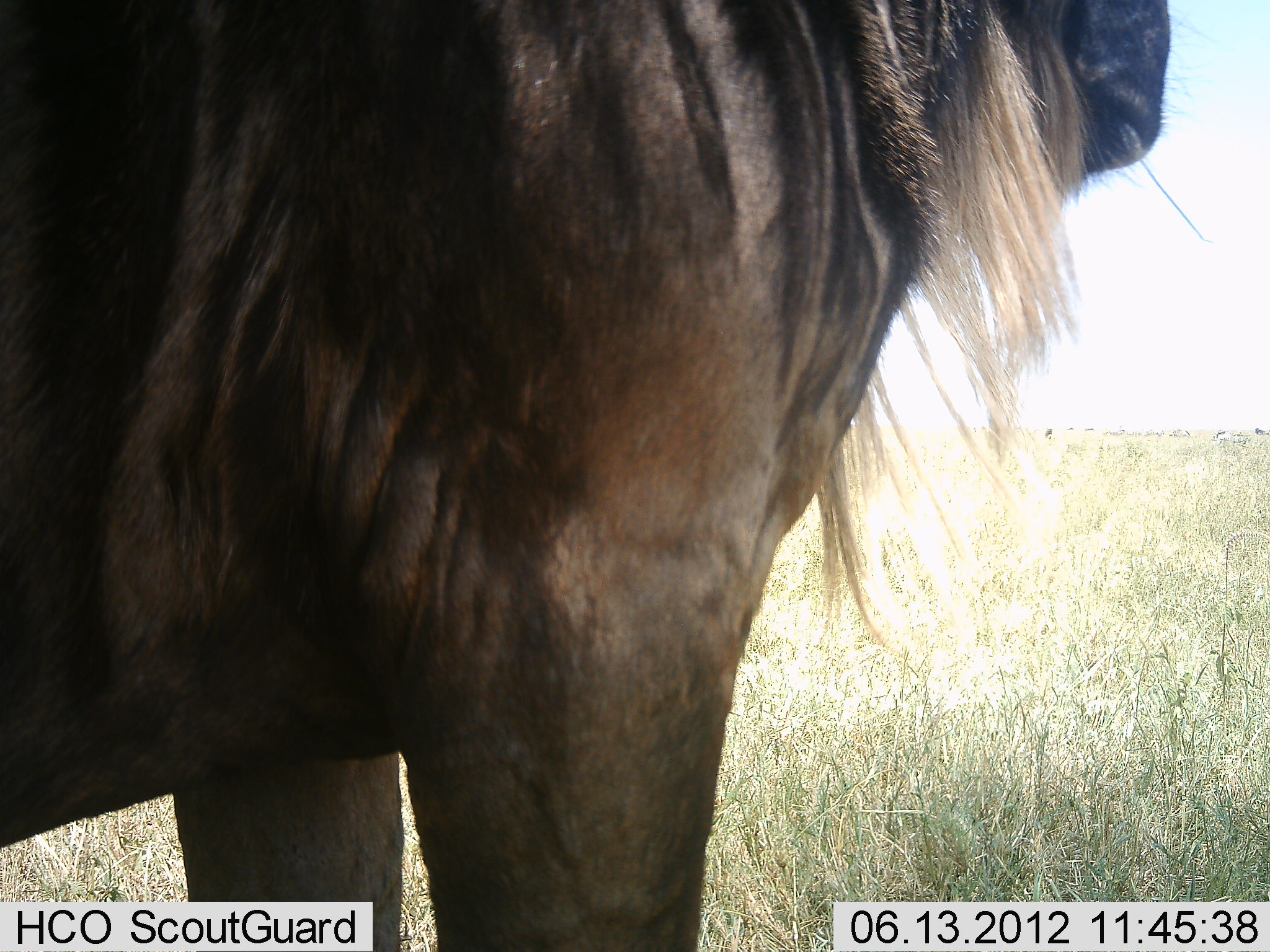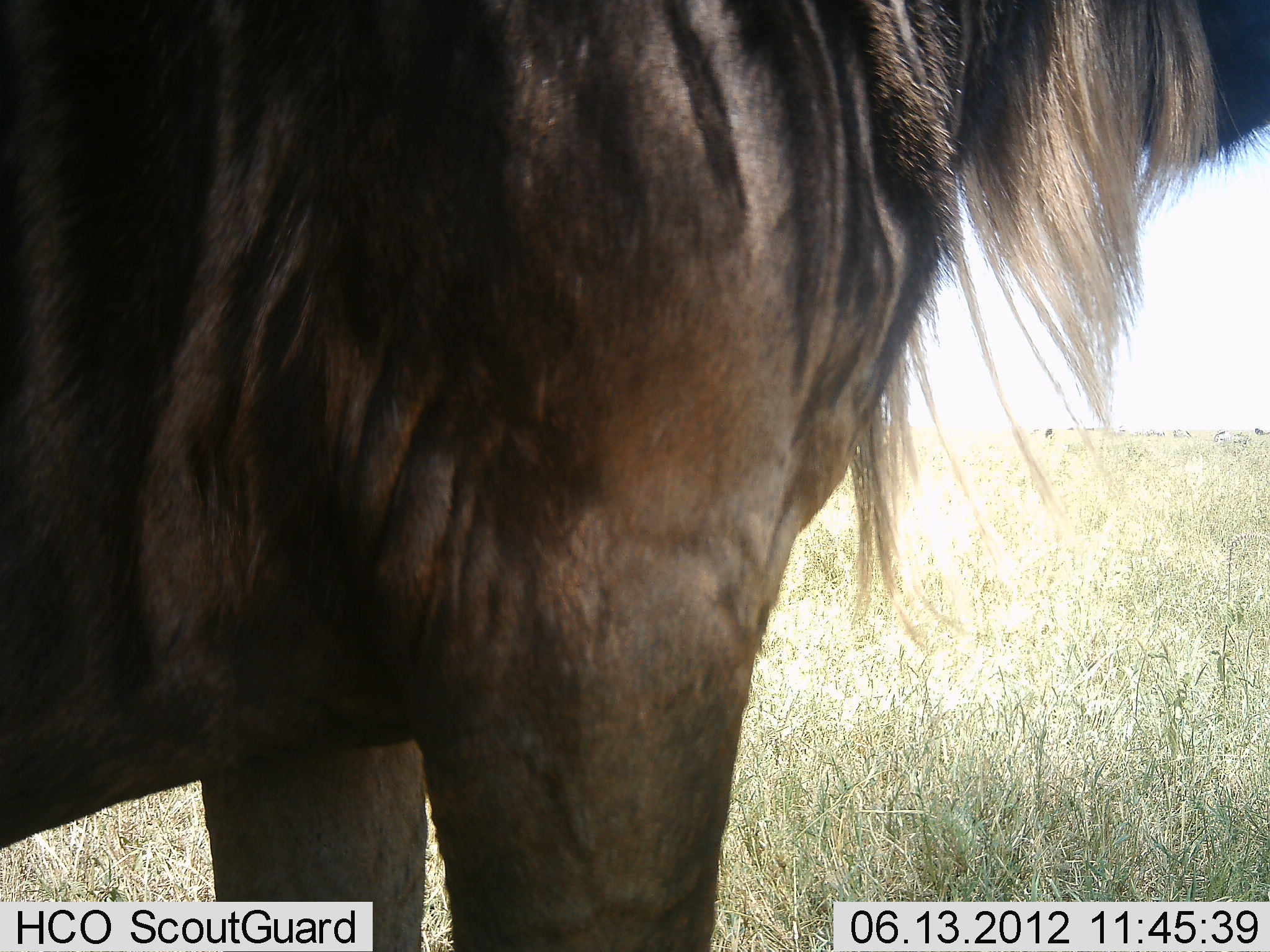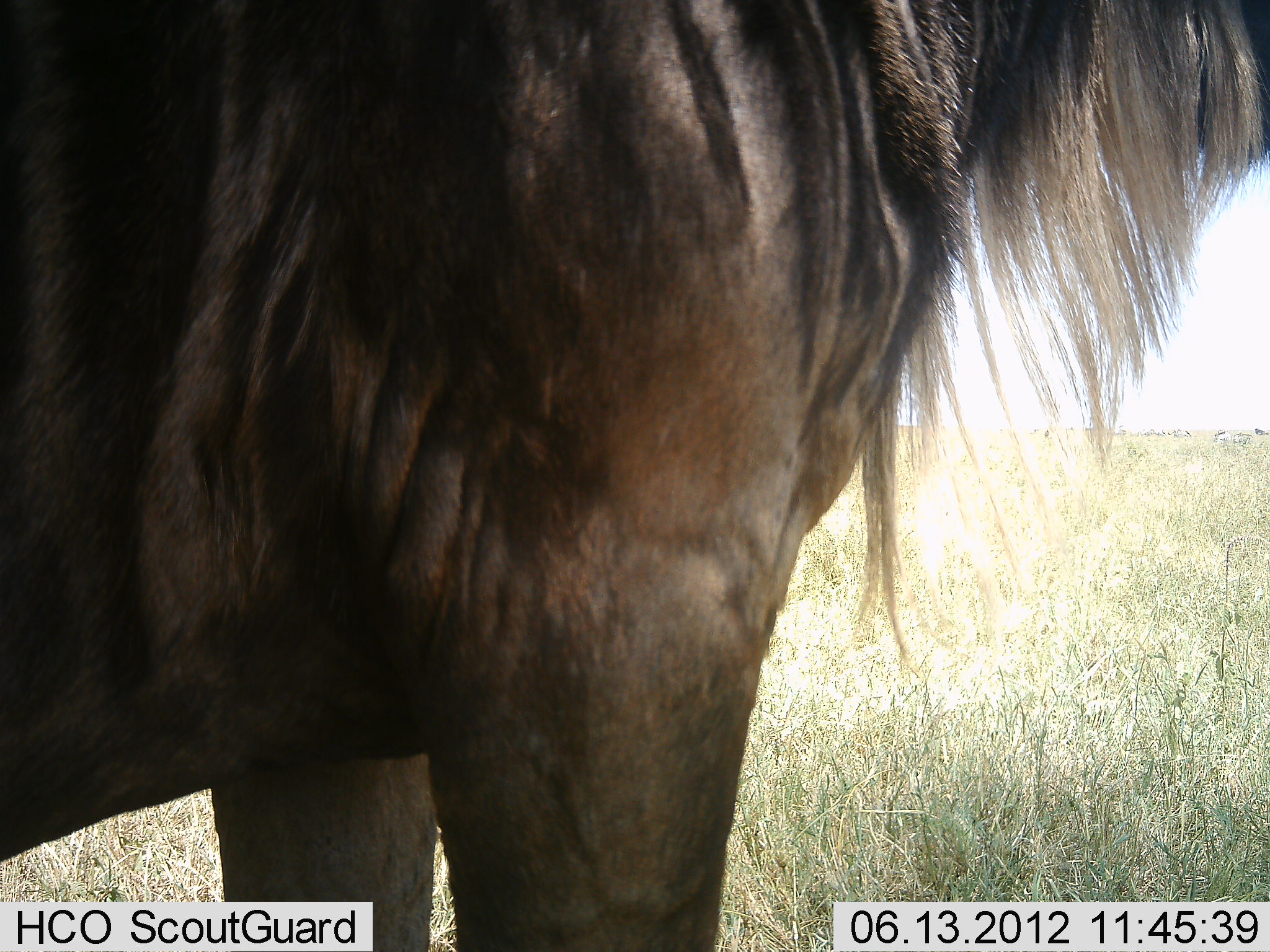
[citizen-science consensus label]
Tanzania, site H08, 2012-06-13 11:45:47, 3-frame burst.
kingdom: Animalia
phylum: Chordata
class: Mammalia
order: Artiodactyla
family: Bovidae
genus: Connochaetes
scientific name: Connochaetes taurinus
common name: blue wildebeest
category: wildebeest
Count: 1.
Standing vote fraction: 100%.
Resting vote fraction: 0%.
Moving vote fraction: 10%.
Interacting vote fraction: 0%.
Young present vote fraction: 0%.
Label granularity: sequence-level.